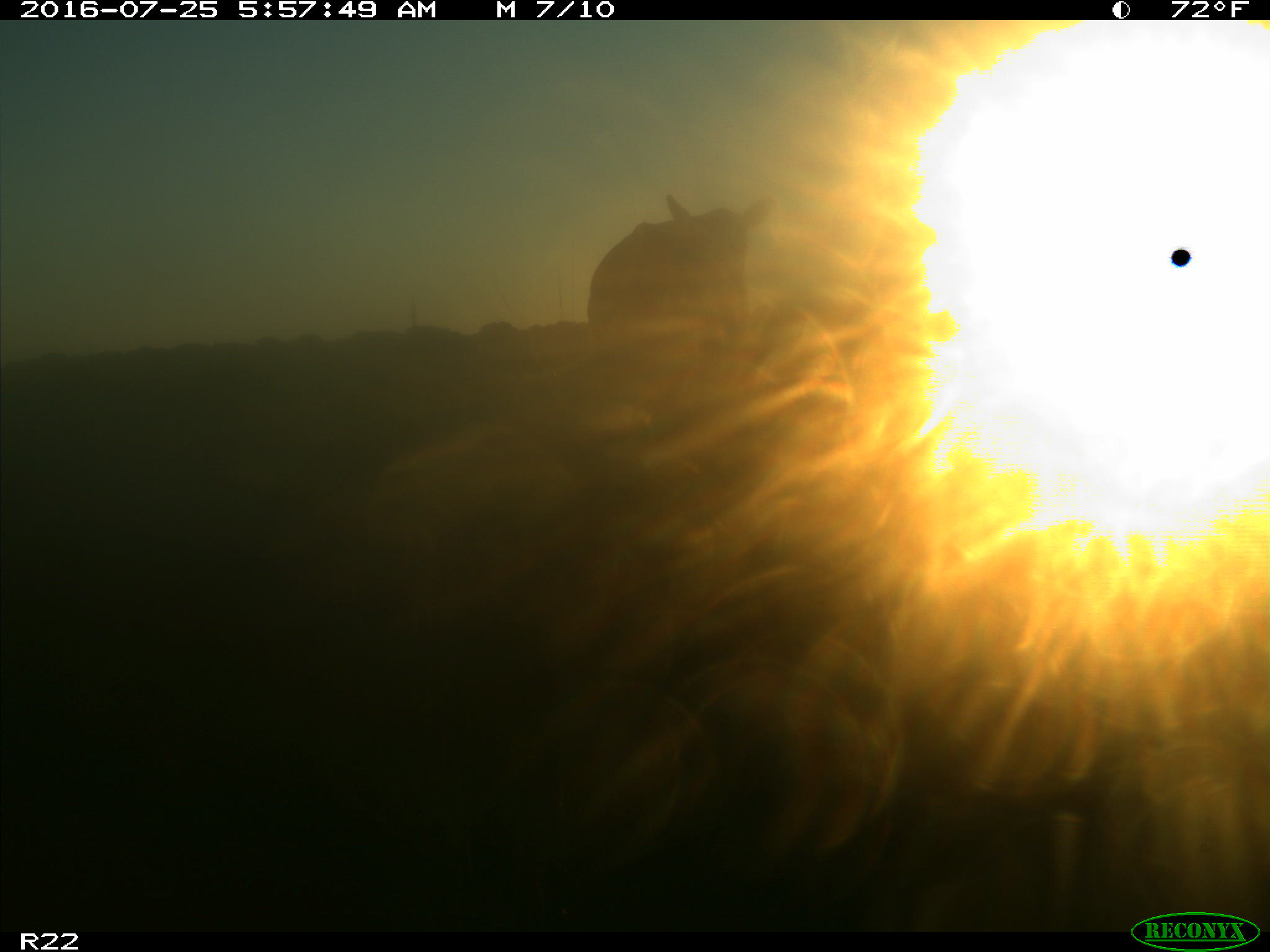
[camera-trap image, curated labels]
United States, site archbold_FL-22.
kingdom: Animalia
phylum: Chordata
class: Mammalia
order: Artiodactyla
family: Bovidae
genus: Bos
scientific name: Bos taurus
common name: domestic cow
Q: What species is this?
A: Bos taurus (domestic cow).